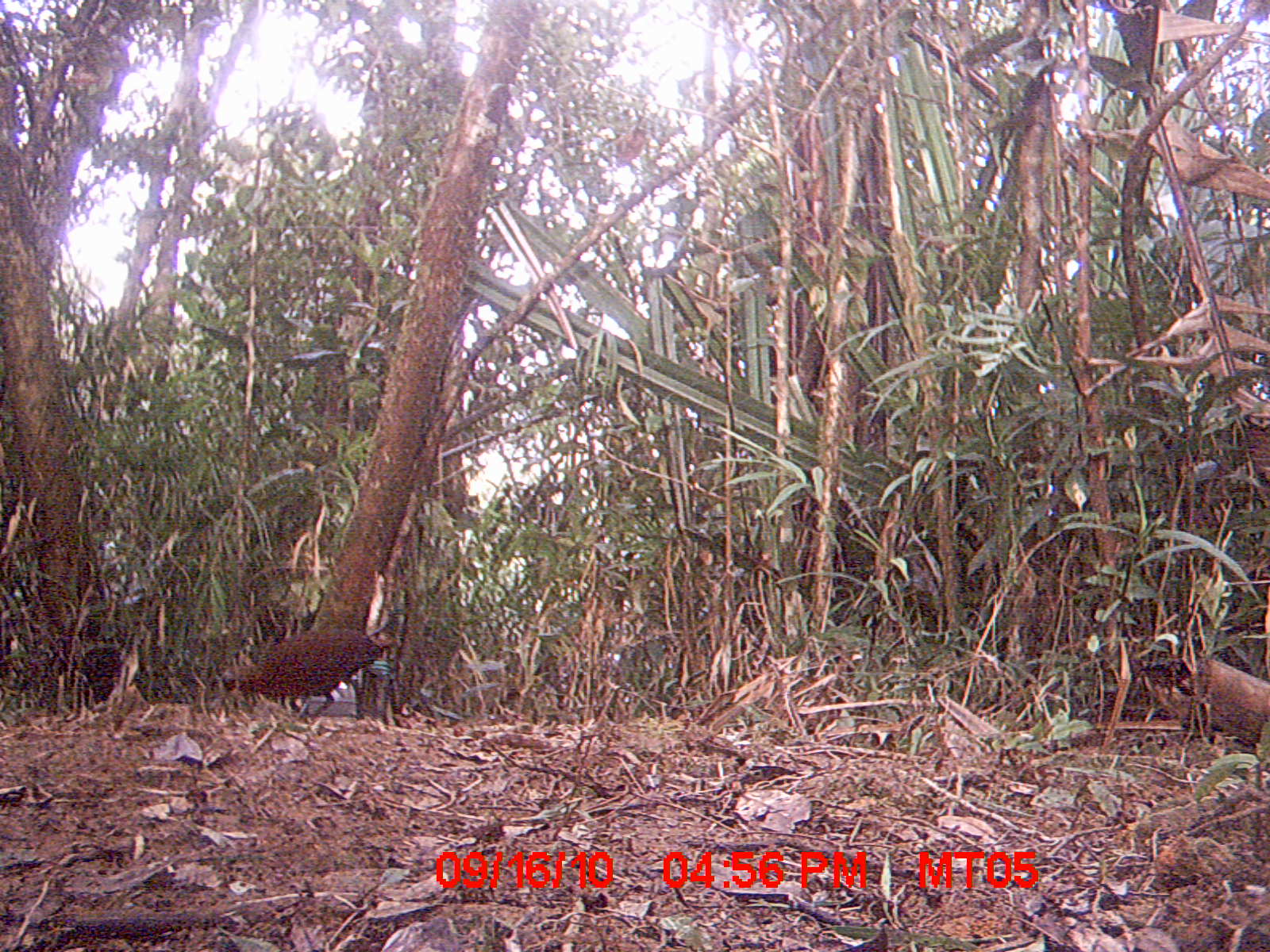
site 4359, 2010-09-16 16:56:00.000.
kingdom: Animalia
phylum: Chordata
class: Aves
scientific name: Aves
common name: bird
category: unknown bird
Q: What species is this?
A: Unknown bird (bird) (Aves).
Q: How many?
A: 1.